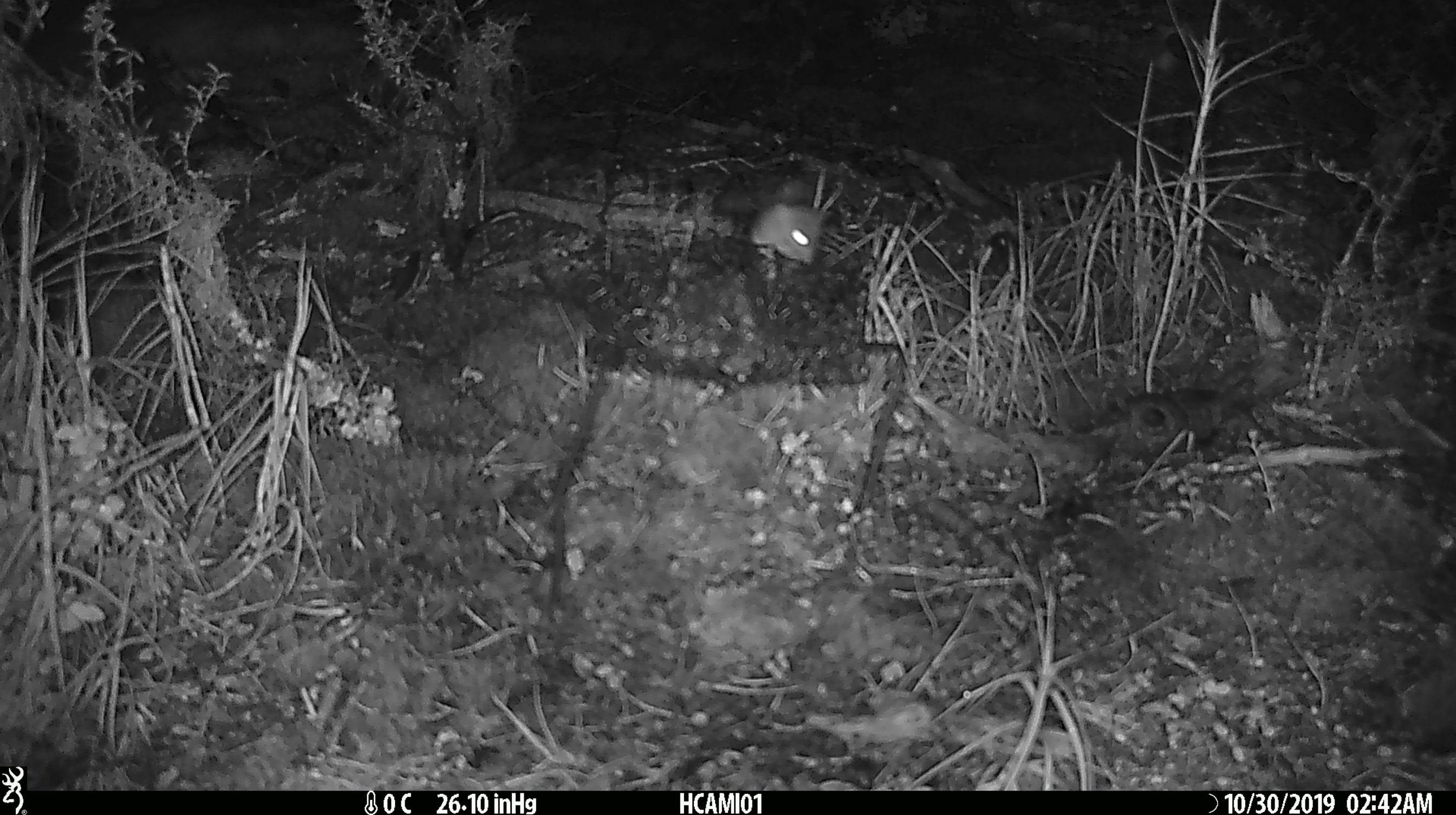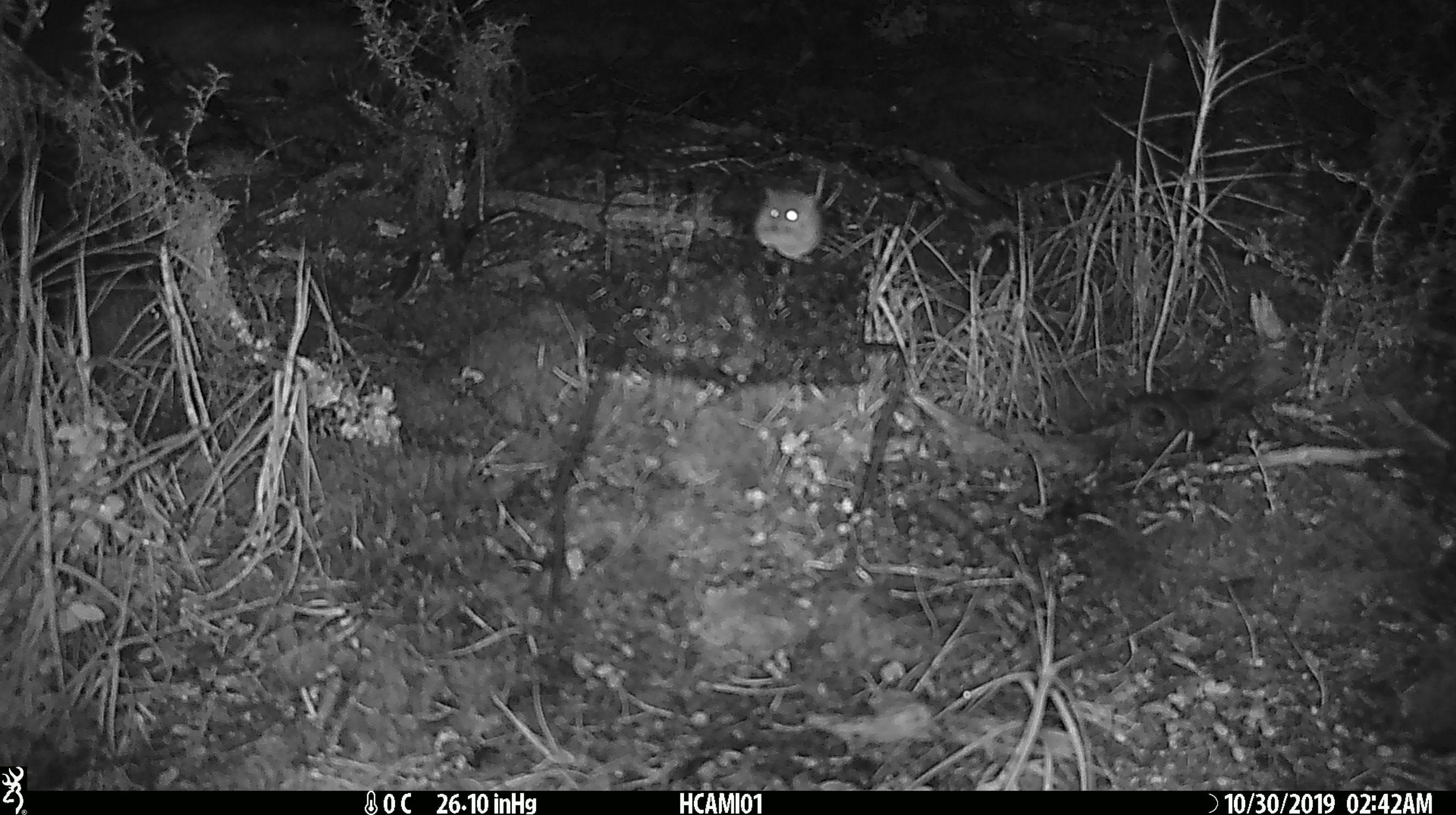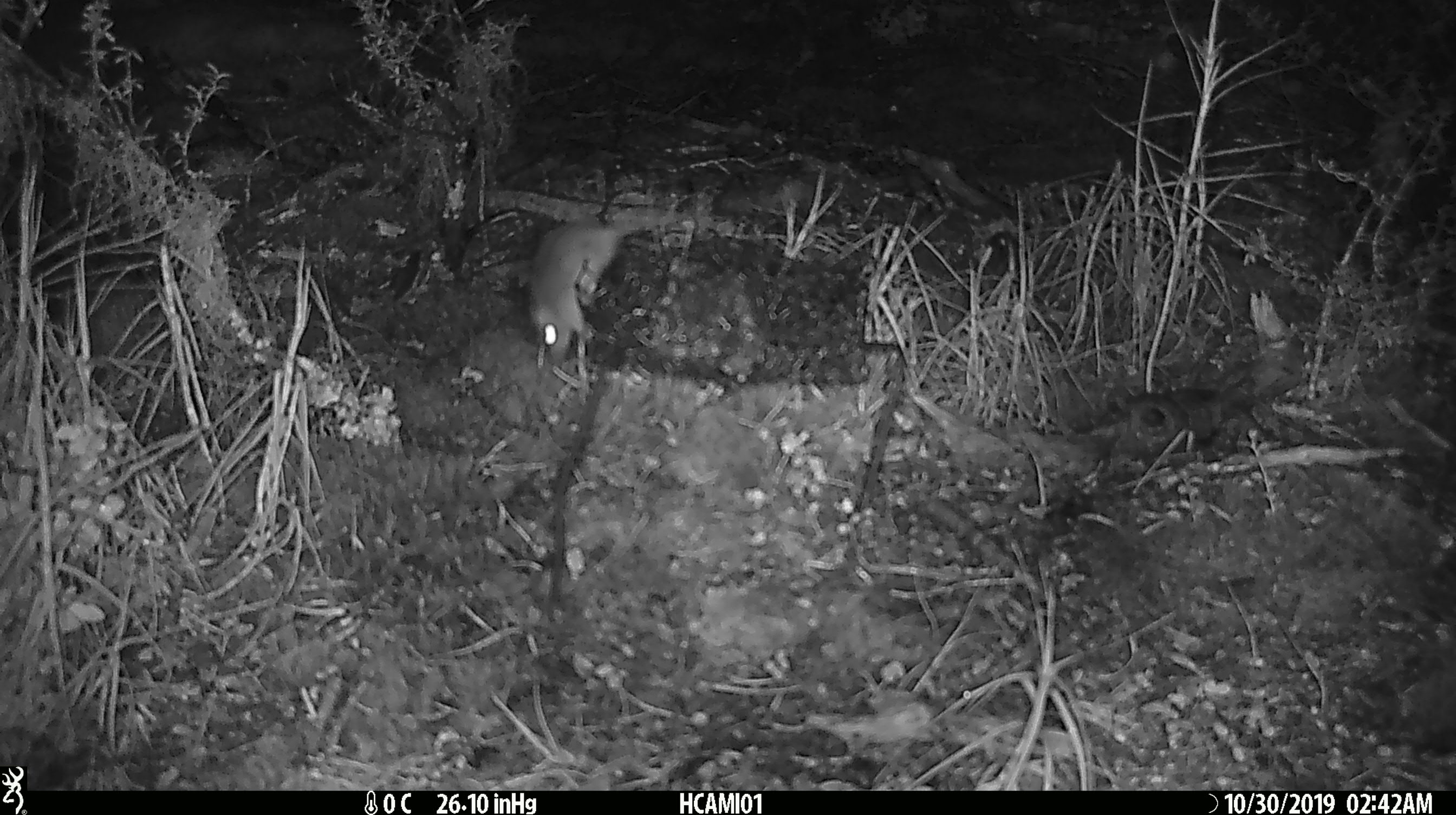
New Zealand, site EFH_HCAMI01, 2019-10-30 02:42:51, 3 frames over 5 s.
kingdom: Animalia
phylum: Chordata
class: Mammalia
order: Rodentia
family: Muridae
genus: Mus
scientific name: Mus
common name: mouse